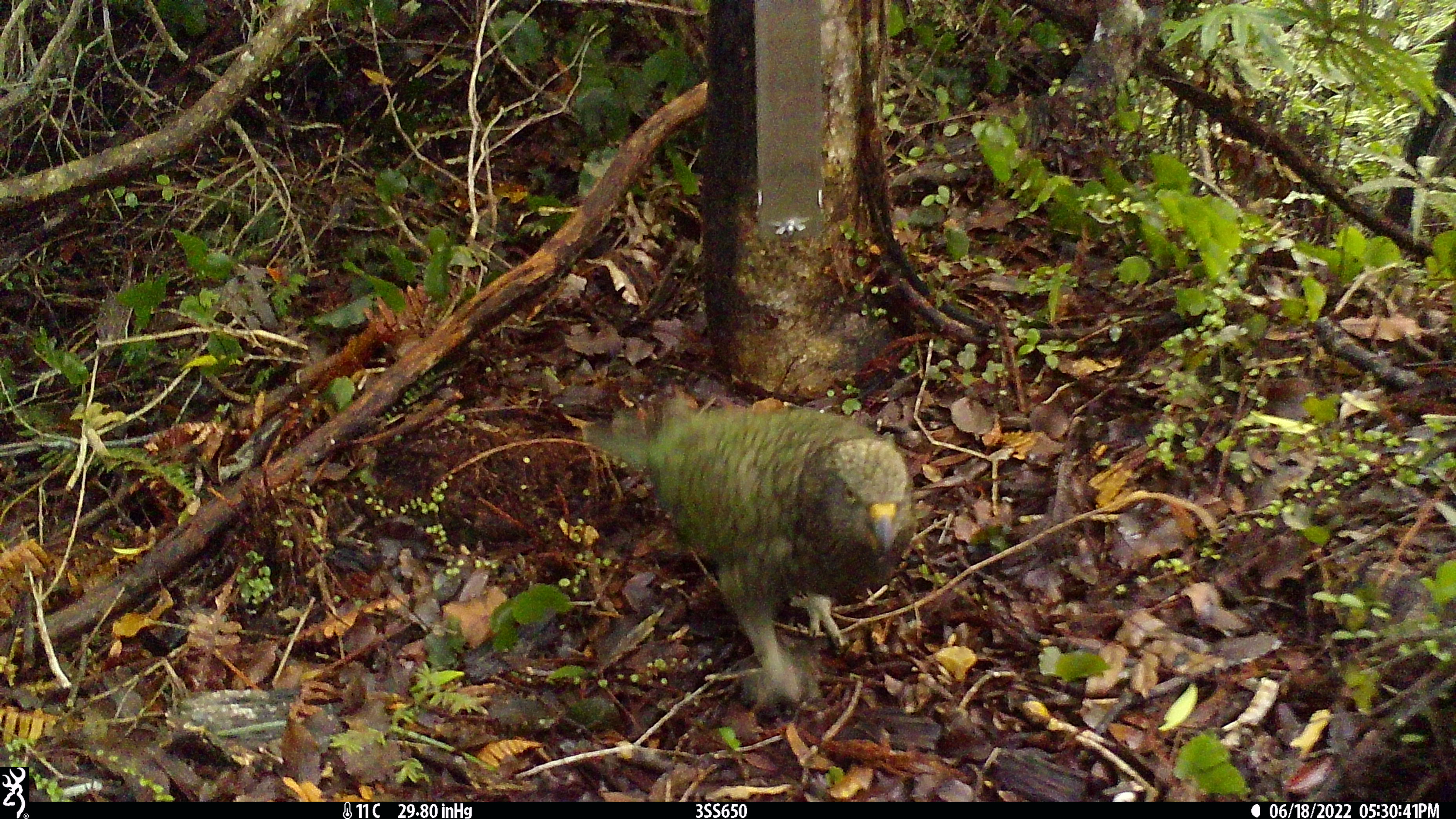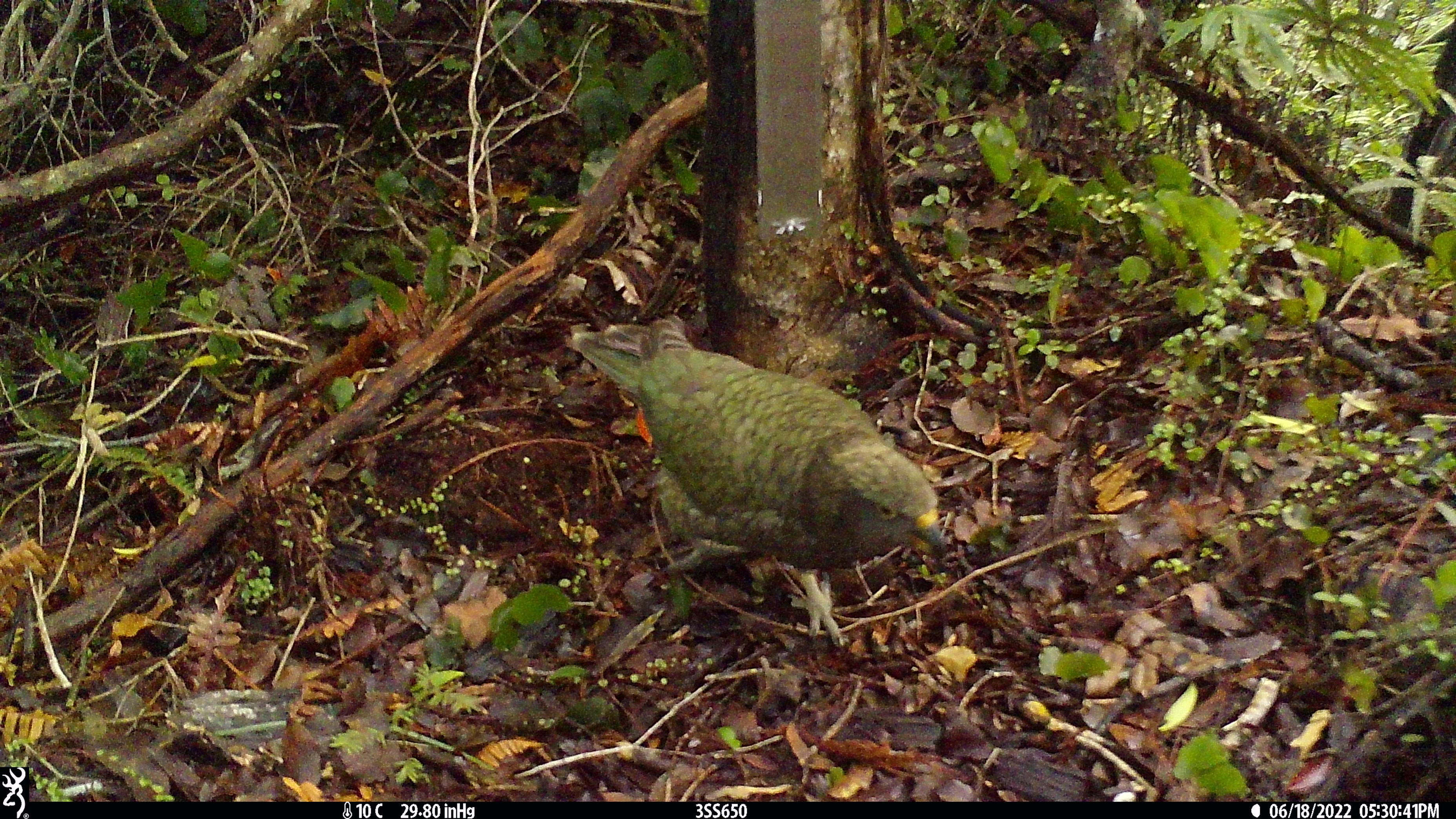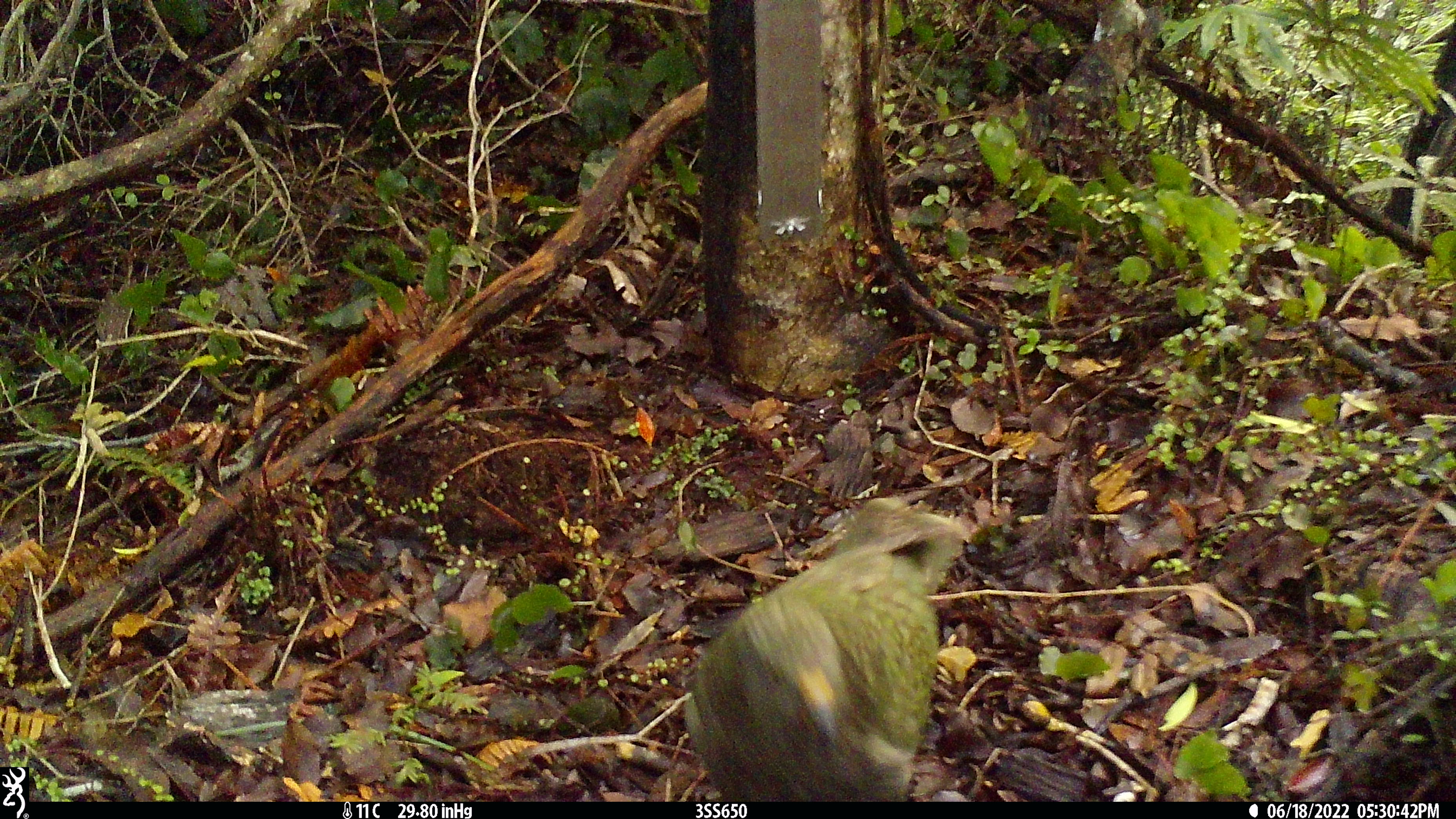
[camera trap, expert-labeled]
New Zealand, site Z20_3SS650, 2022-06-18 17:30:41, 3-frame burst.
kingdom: Animalia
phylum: Chordata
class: Aves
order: Psittaciformes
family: Strigopidae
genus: Nestor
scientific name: Nestor notabilis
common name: kea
Kea (Nestor notabilis).